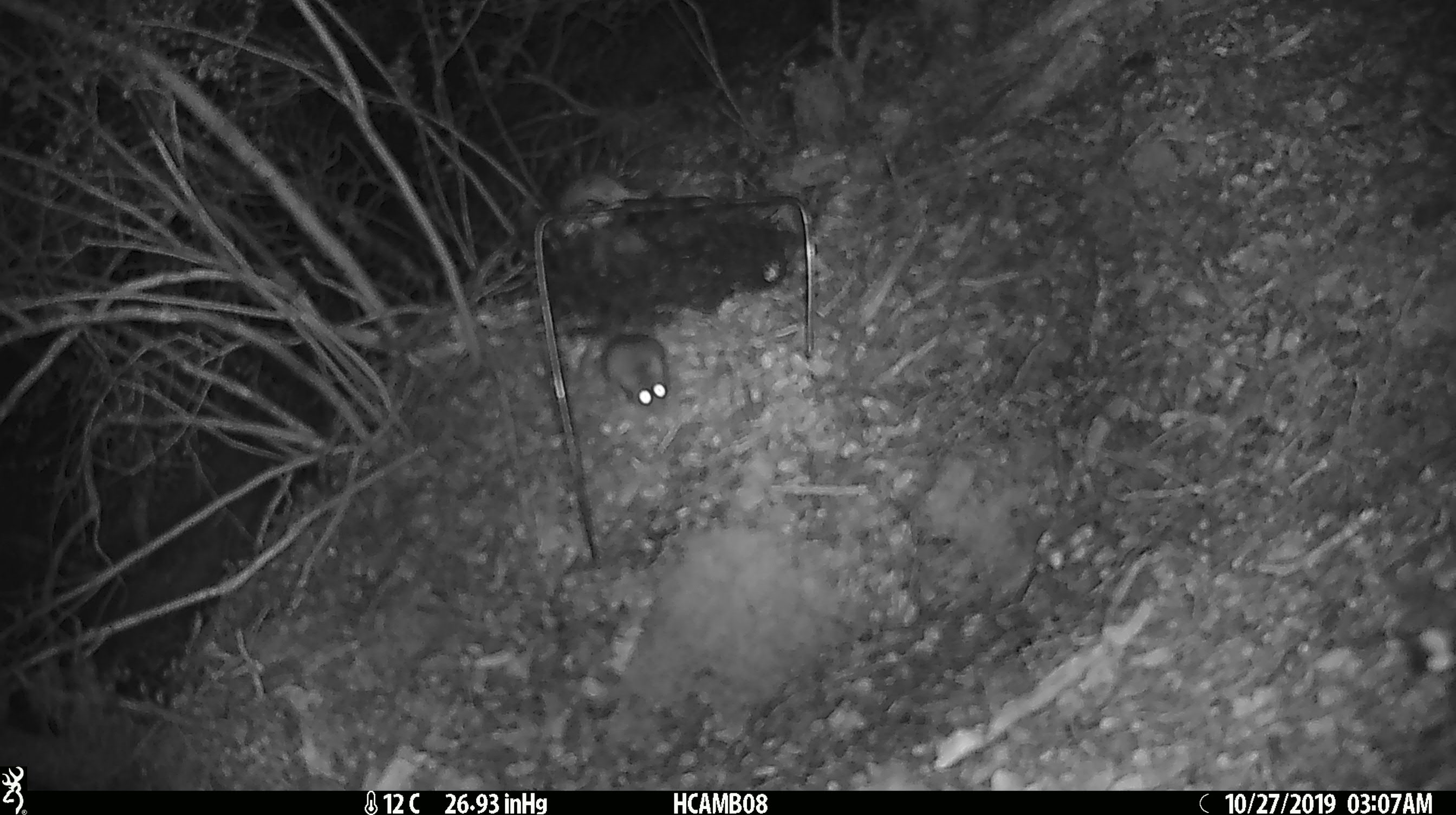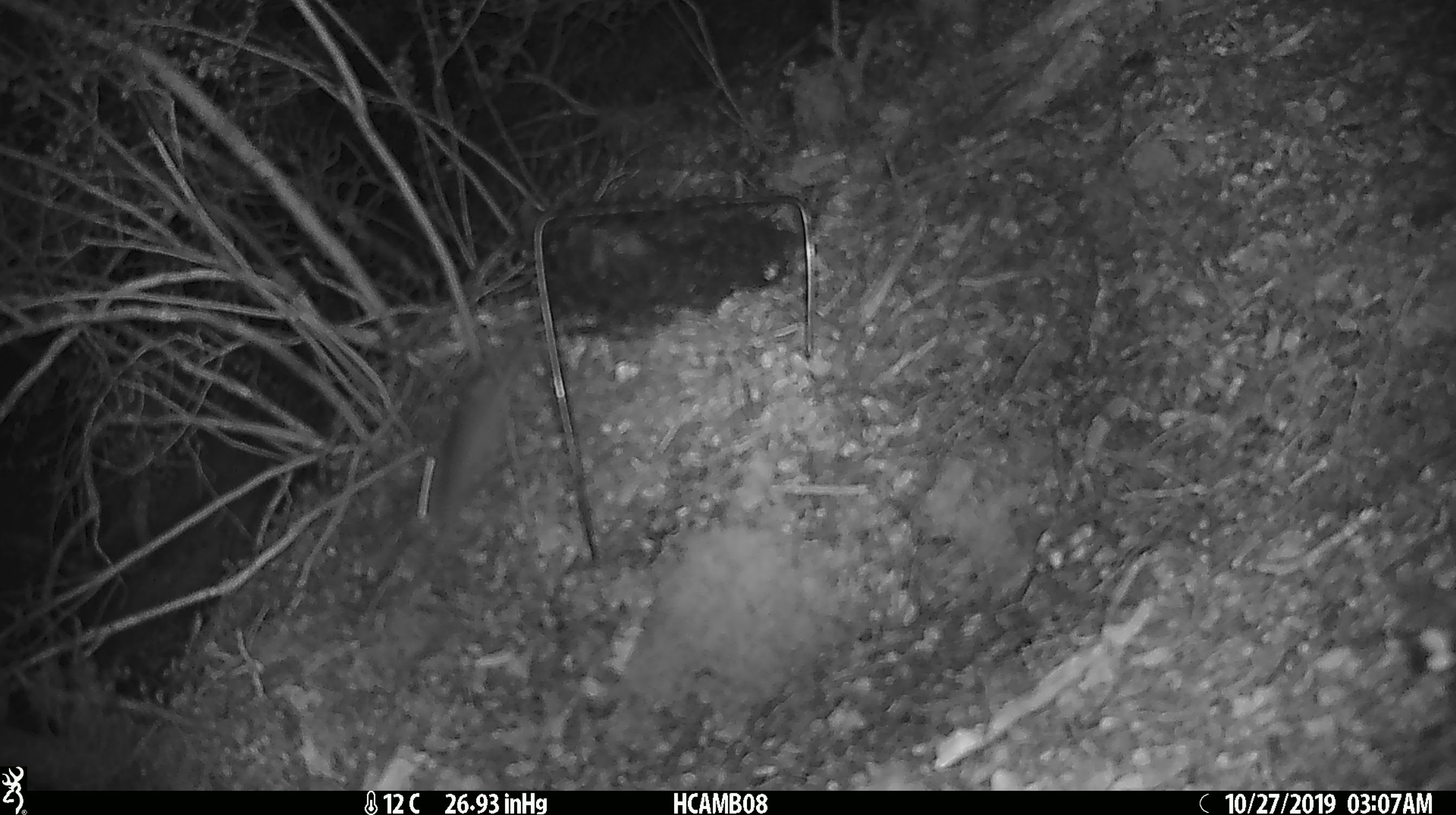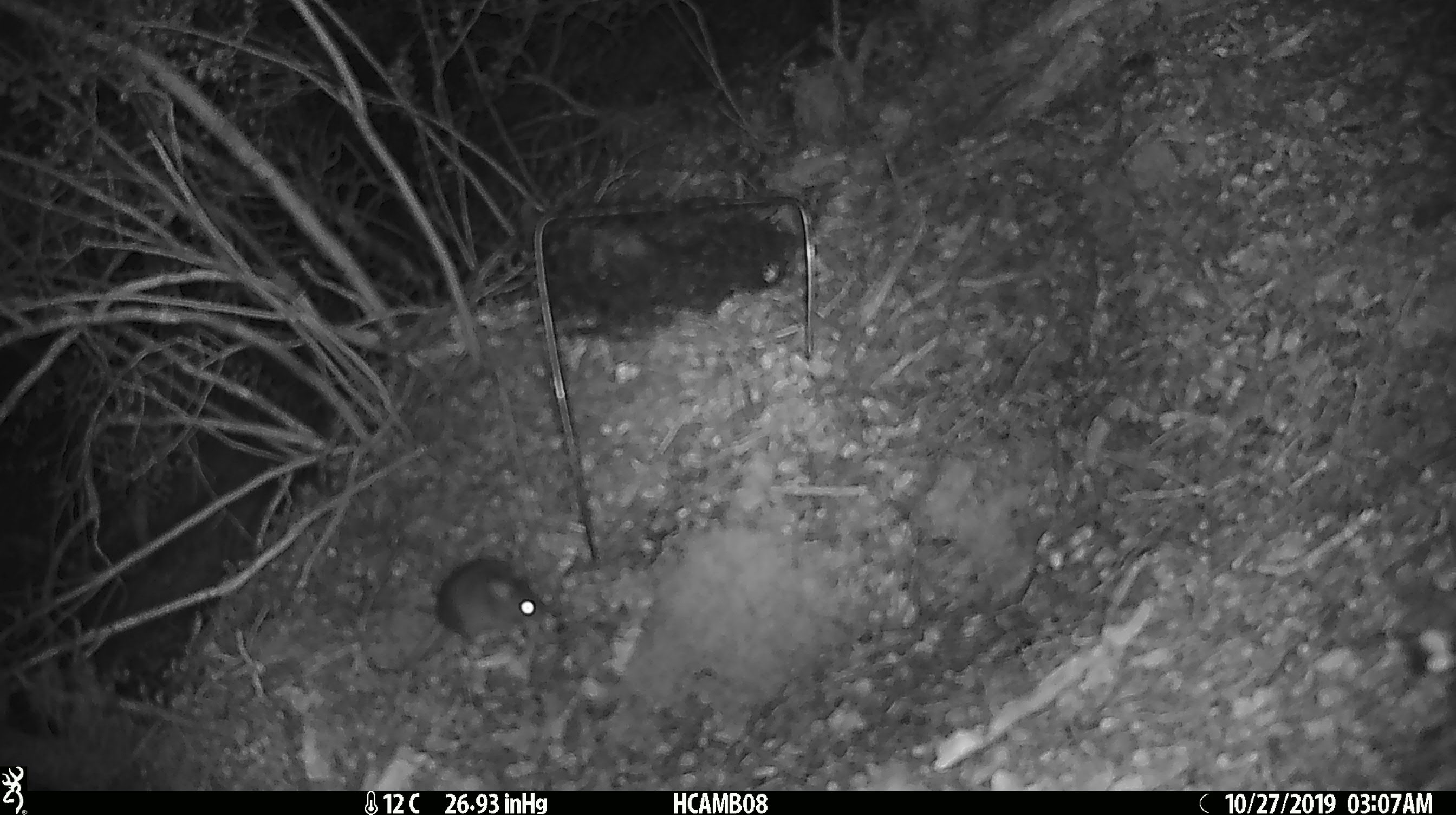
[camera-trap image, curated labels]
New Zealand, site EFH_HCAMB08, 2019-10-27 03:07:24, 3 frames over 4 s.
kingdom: Animalia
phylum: Chordata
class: Mammalia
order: Rodentia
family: Muridae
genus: Mus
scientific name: Mus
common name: mouse